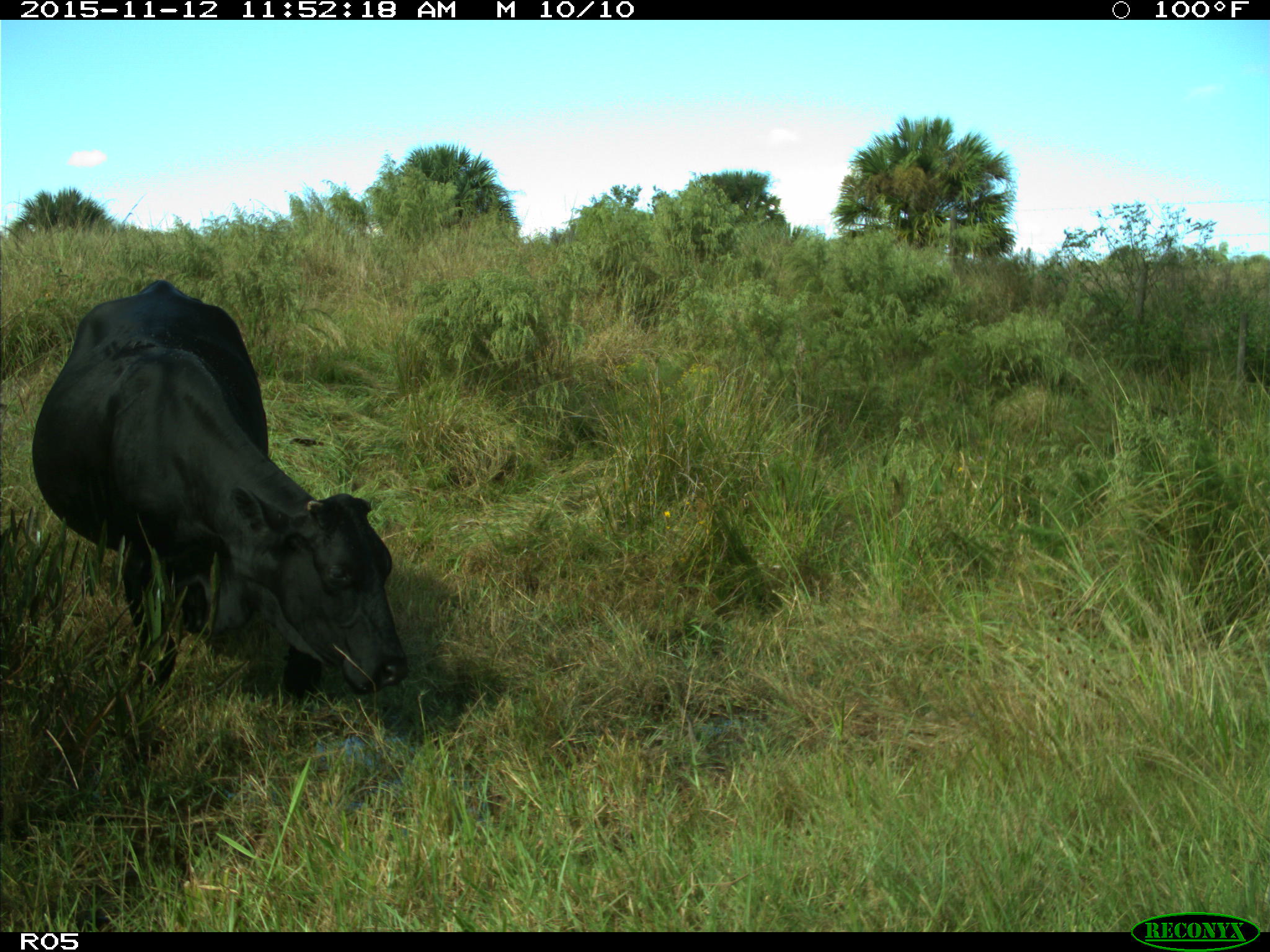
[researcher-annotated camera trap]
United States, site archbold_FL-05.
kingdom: Animalia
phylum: Chordata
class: Mammalia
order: Artiodactyla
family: Bovidae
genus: Bos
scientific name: Bos taurus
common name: domestic cow